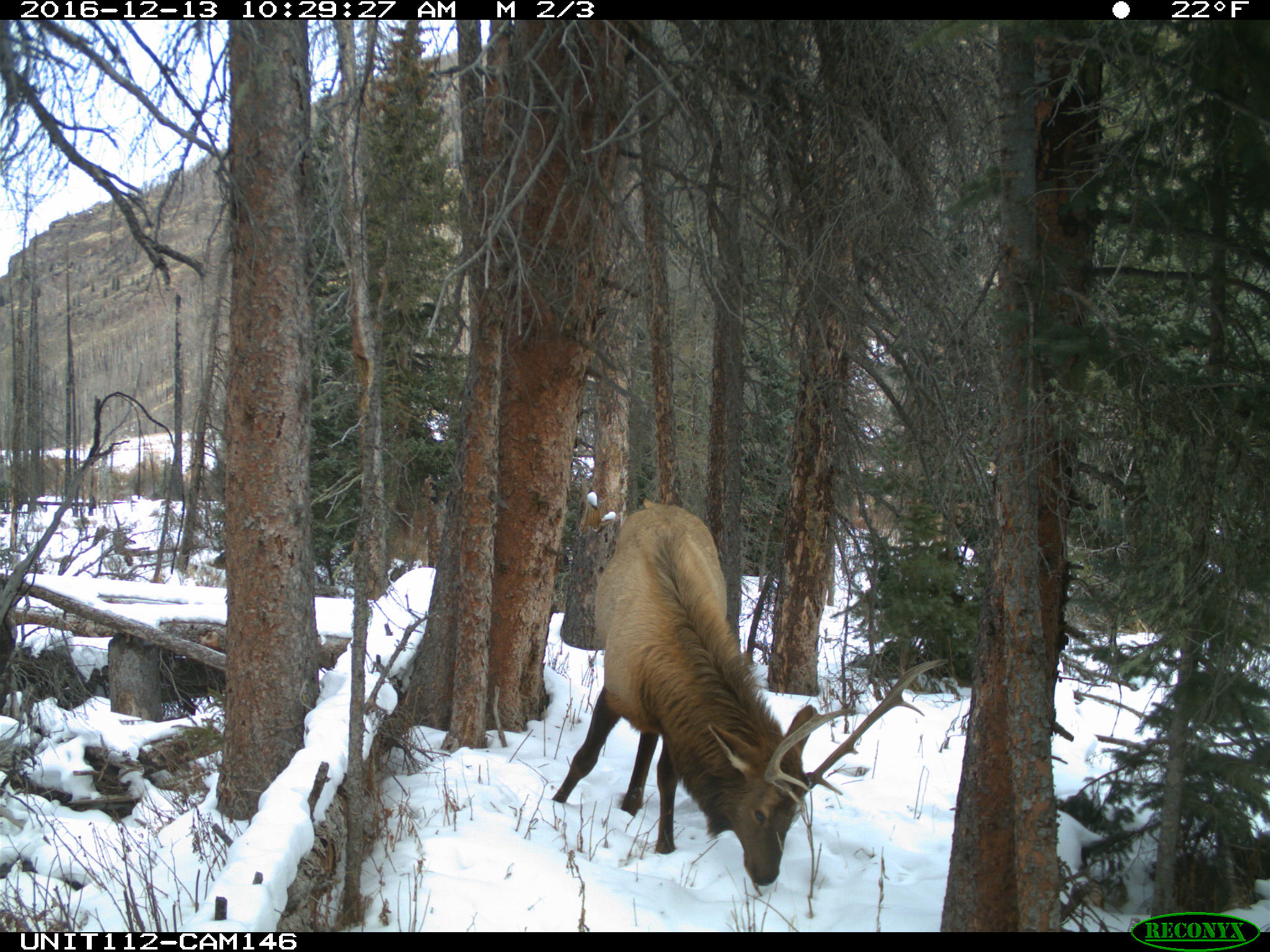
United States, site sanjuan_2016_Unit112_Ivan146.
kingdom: Animalia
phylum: Chordata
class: Mammalia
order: Artiodactyla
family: Cervidae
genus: Cervus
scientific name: Cervus elaphus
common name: red deer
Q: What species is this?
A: Cervus elaphus (red deer).